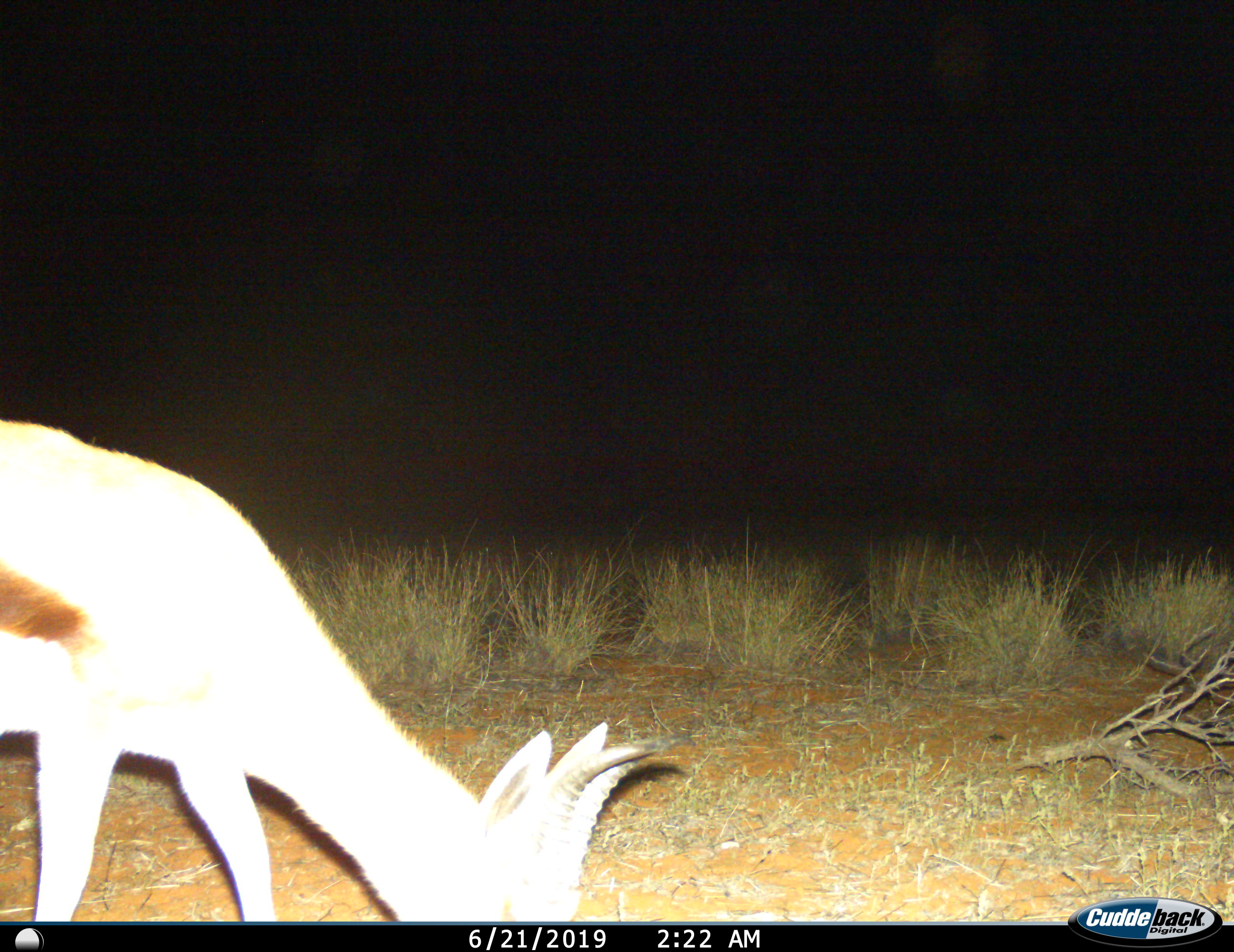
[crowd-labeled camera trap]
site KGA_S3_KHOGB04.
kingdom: Animalia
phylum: Chordata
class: Mammalia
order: Artiodactyla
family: Bovidae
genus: Antidorcas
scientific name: Antidorcas marsupialis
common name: springbok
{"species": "springbok (Antidorcas marsupialis)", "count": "1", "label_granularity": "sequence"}